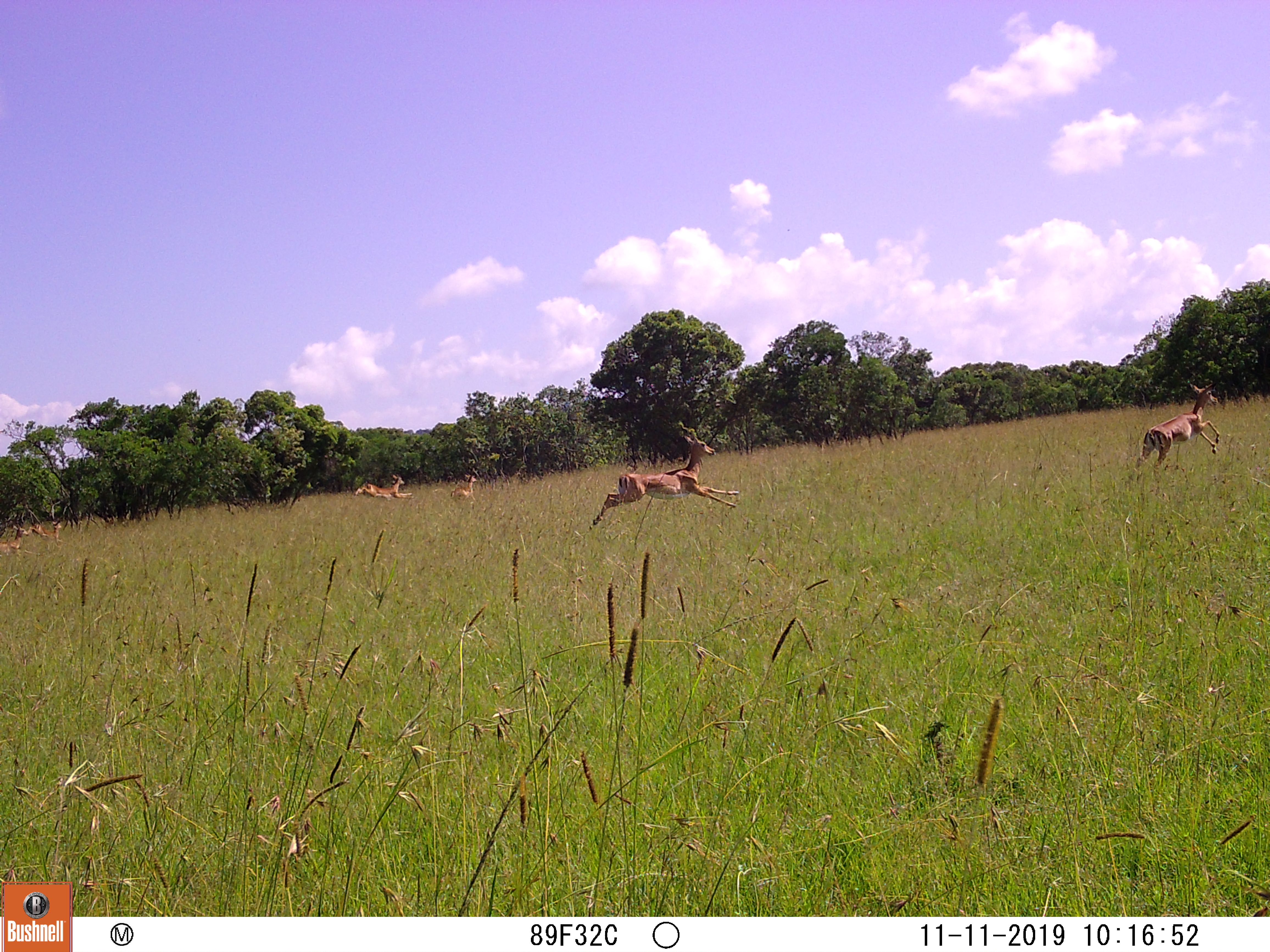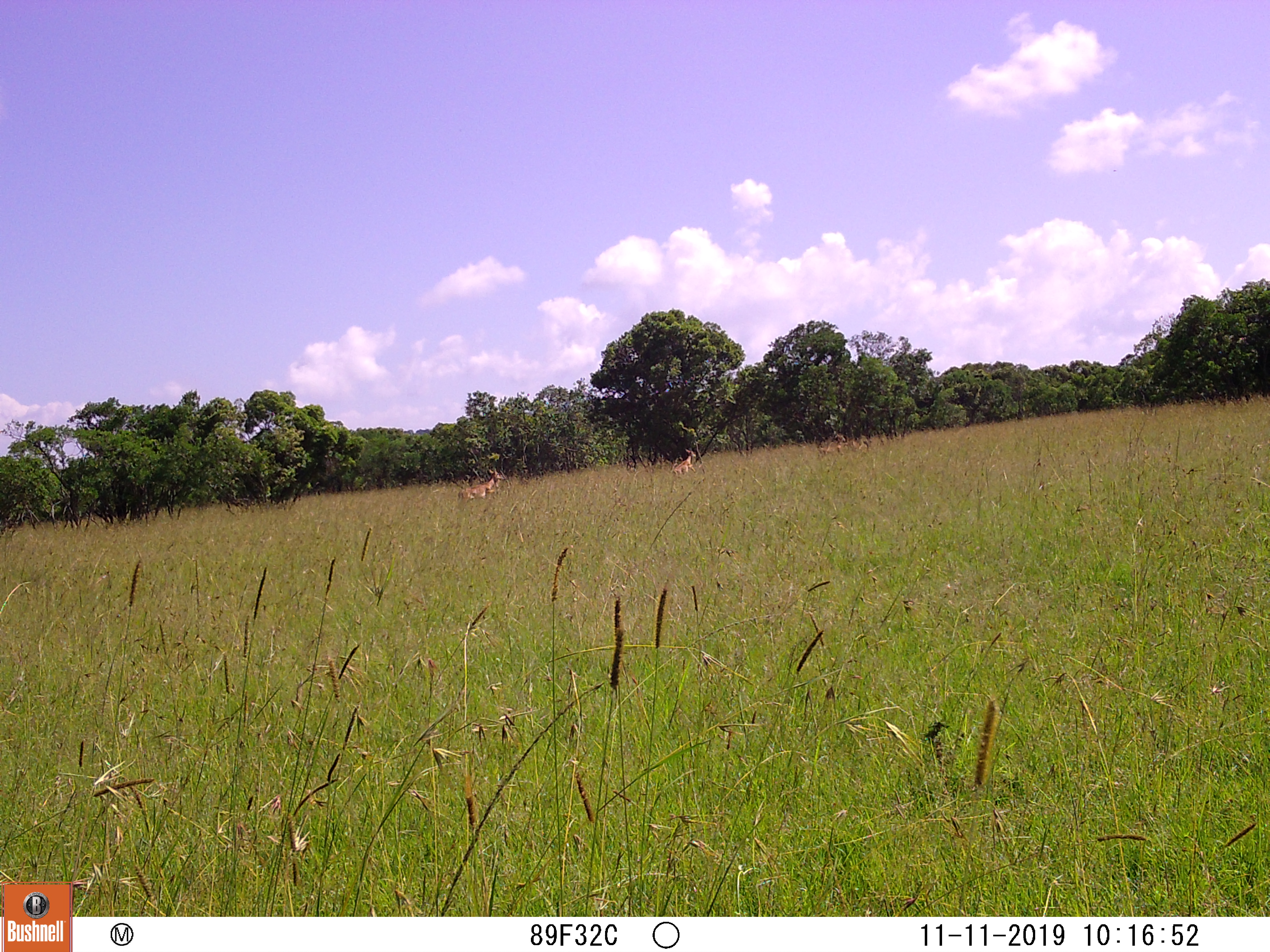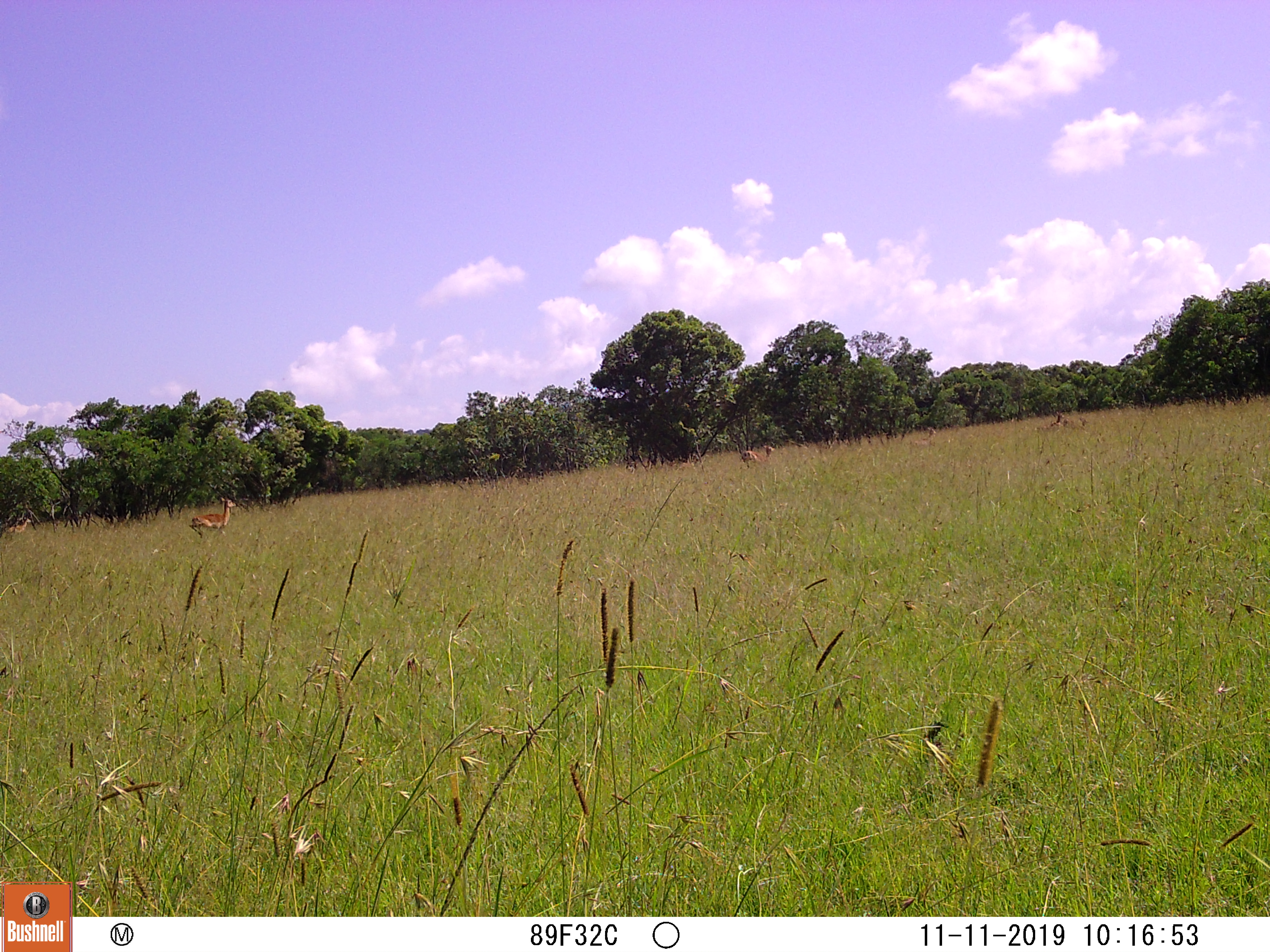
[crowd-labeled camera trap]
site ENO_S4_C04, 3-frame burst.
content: unidentified animal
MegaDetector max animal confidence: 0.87